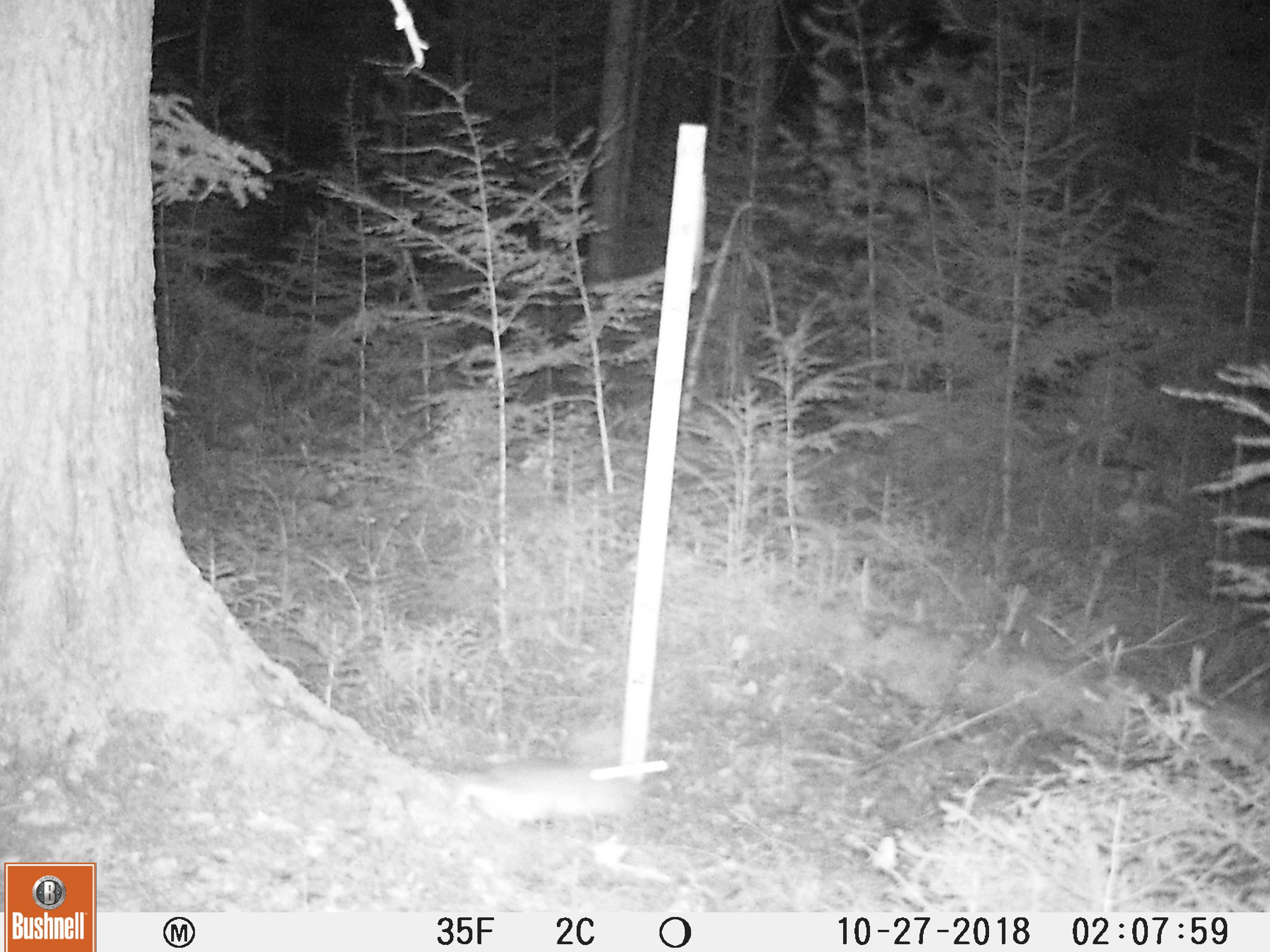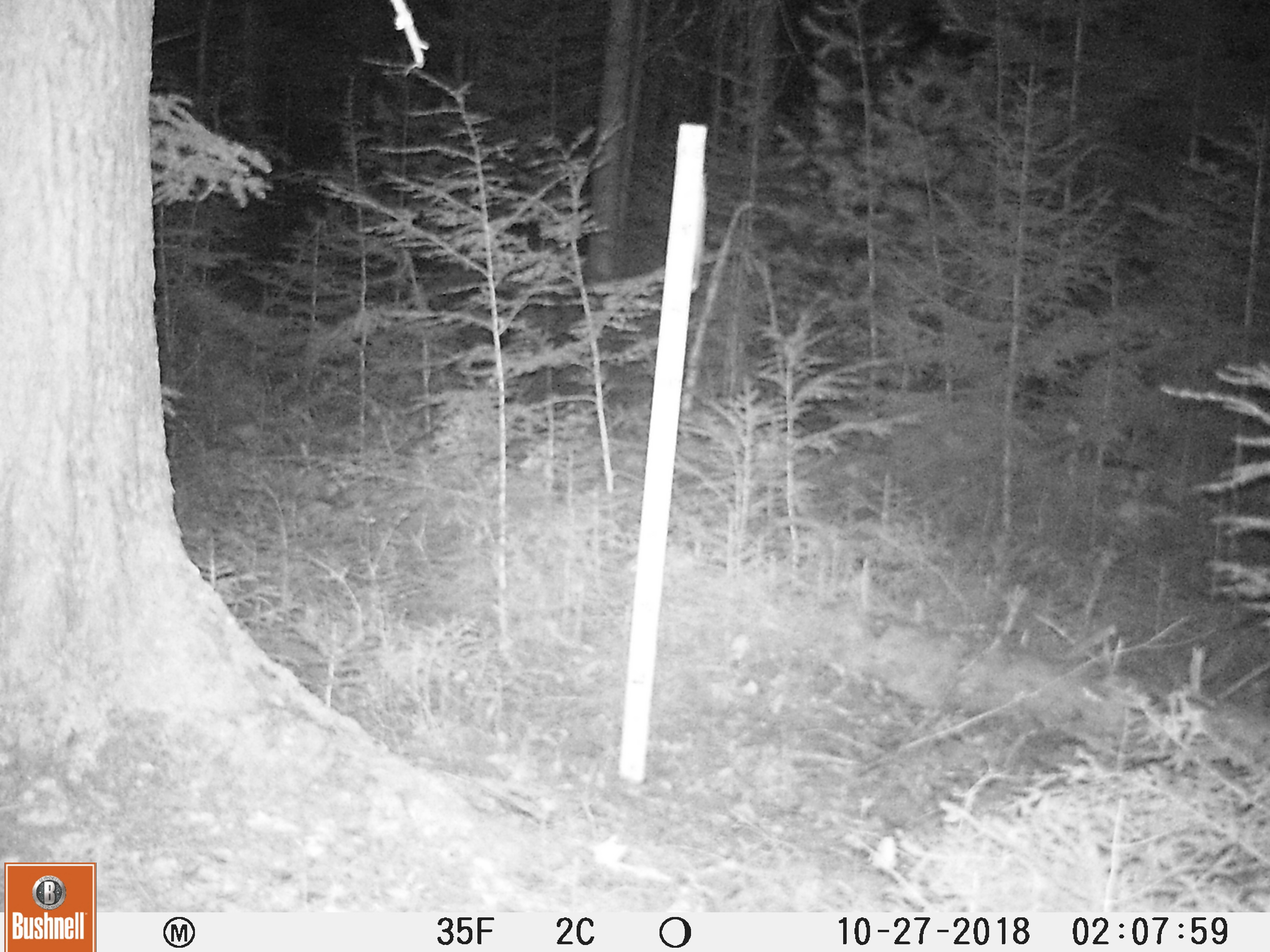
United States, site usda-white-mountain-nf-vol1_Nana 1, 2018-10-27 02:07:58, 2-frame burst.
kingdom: Animalia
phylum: Chordata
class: Mammalia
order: Lagomorpha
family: Leporidae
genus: Lepus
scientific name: Lepus americanus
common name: snowshoe hare